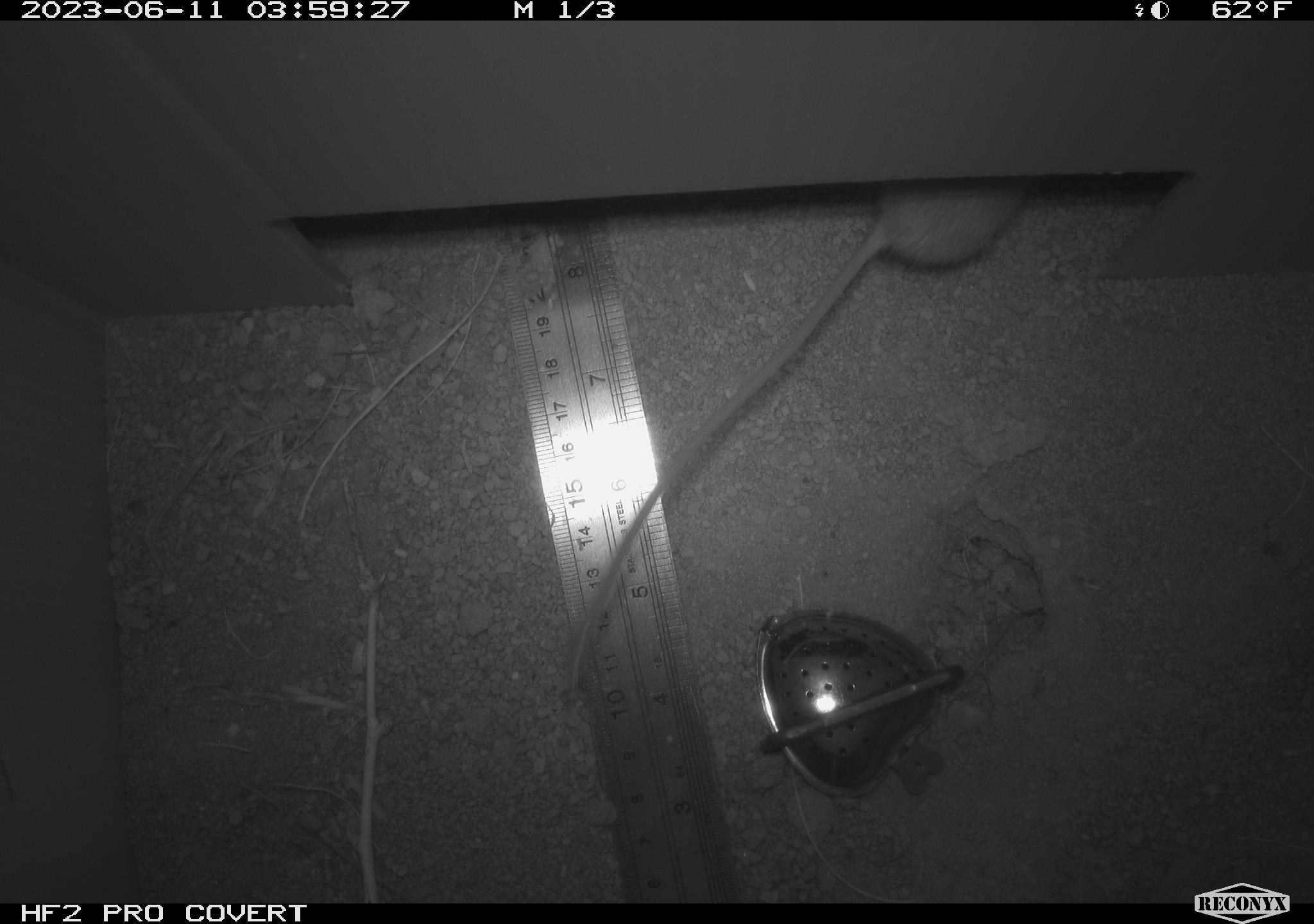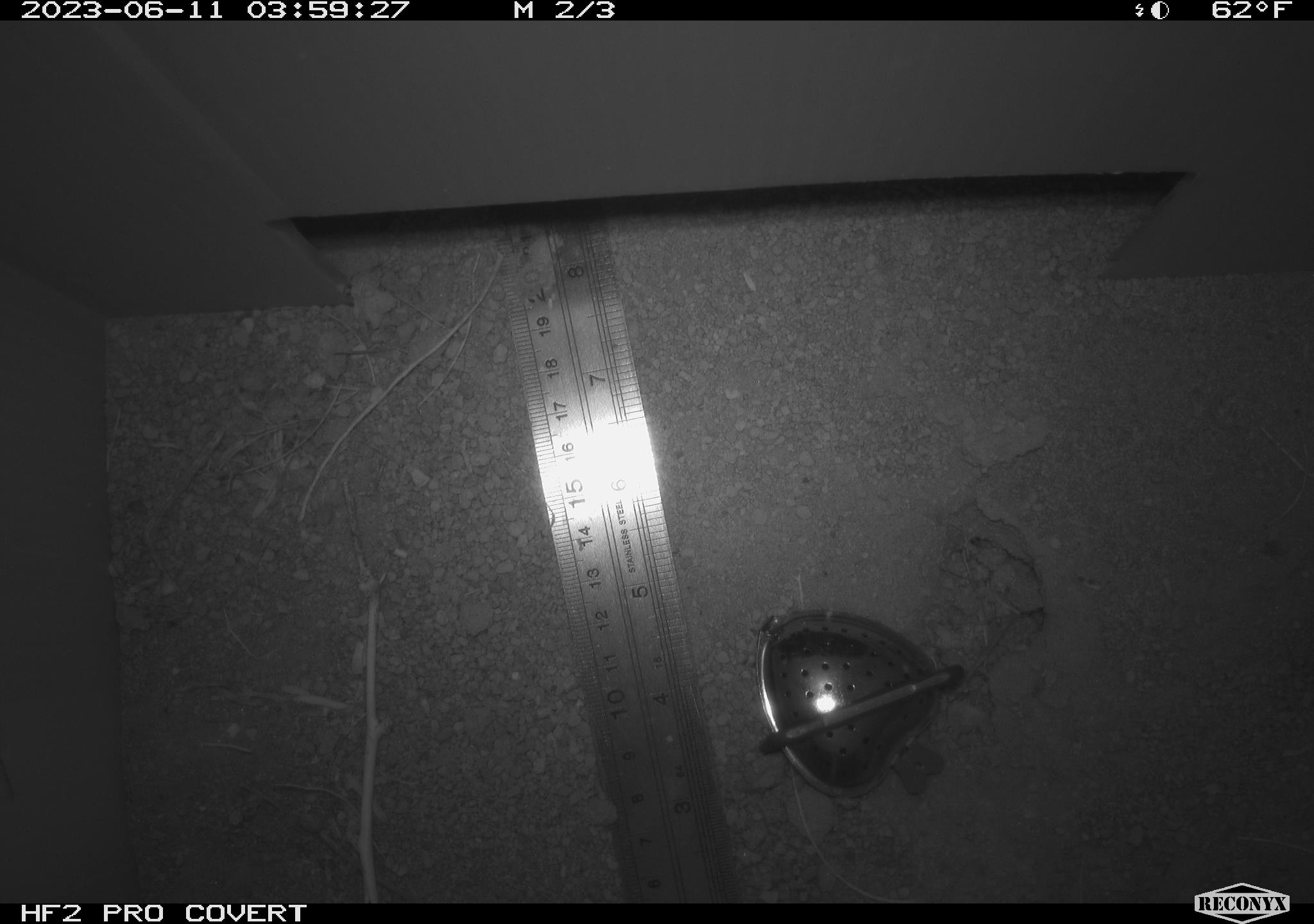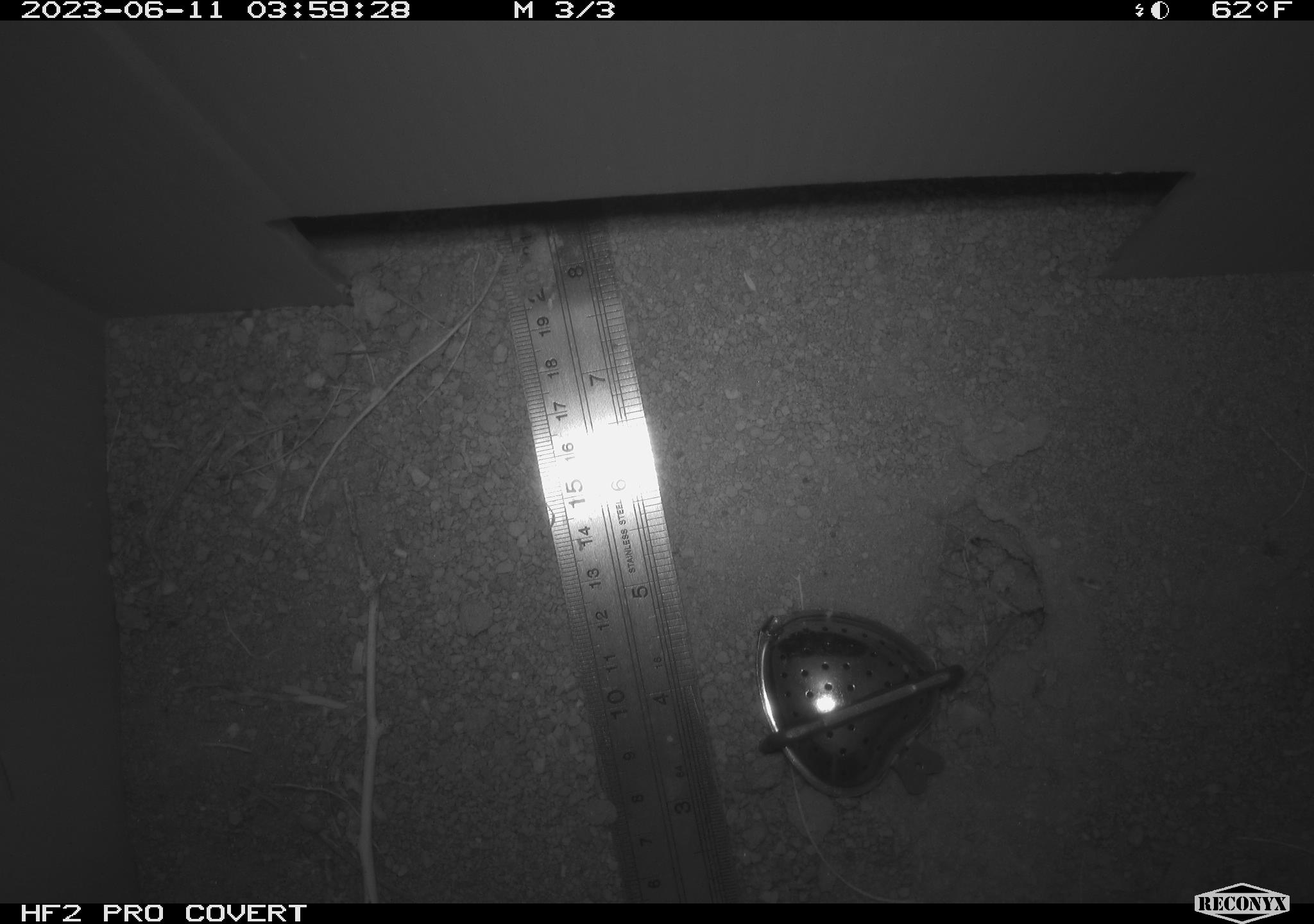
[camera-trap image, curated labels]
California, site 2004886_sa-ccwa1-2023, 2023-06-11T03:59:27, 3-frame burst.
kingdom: Animalia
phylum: Chordata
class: Mammalia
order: Rodentia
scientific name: Rodentia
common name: rodent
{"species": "rodent (Rodentia)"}